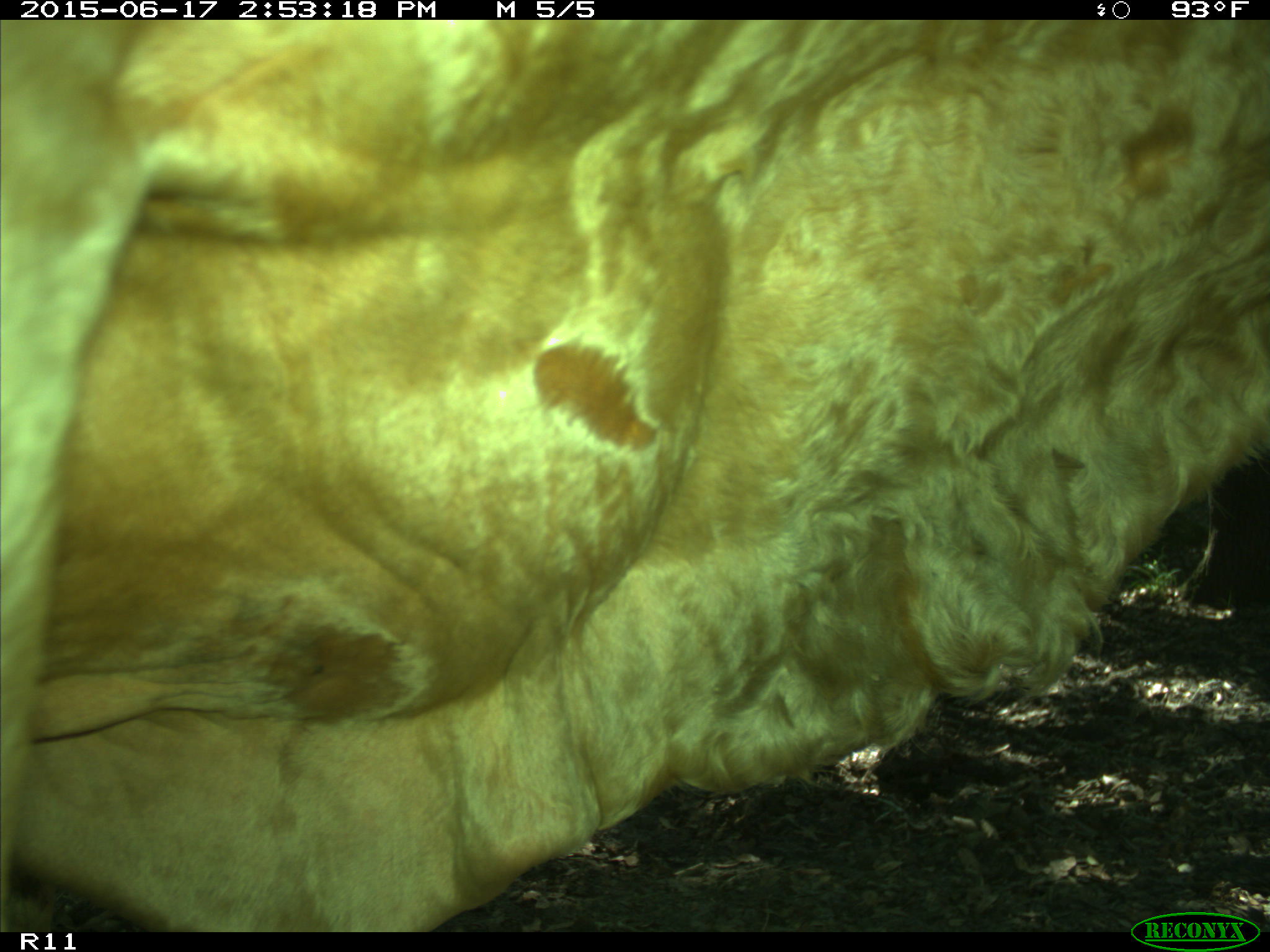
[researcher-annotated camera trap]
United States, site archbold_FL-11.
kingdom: Animalia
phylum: Chordata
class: Mammalia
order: Artiodactyla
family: Bovidae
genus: Bos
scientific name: Bos taurus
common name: domestic cow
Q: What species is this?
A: Bos taurus (domestic cow).